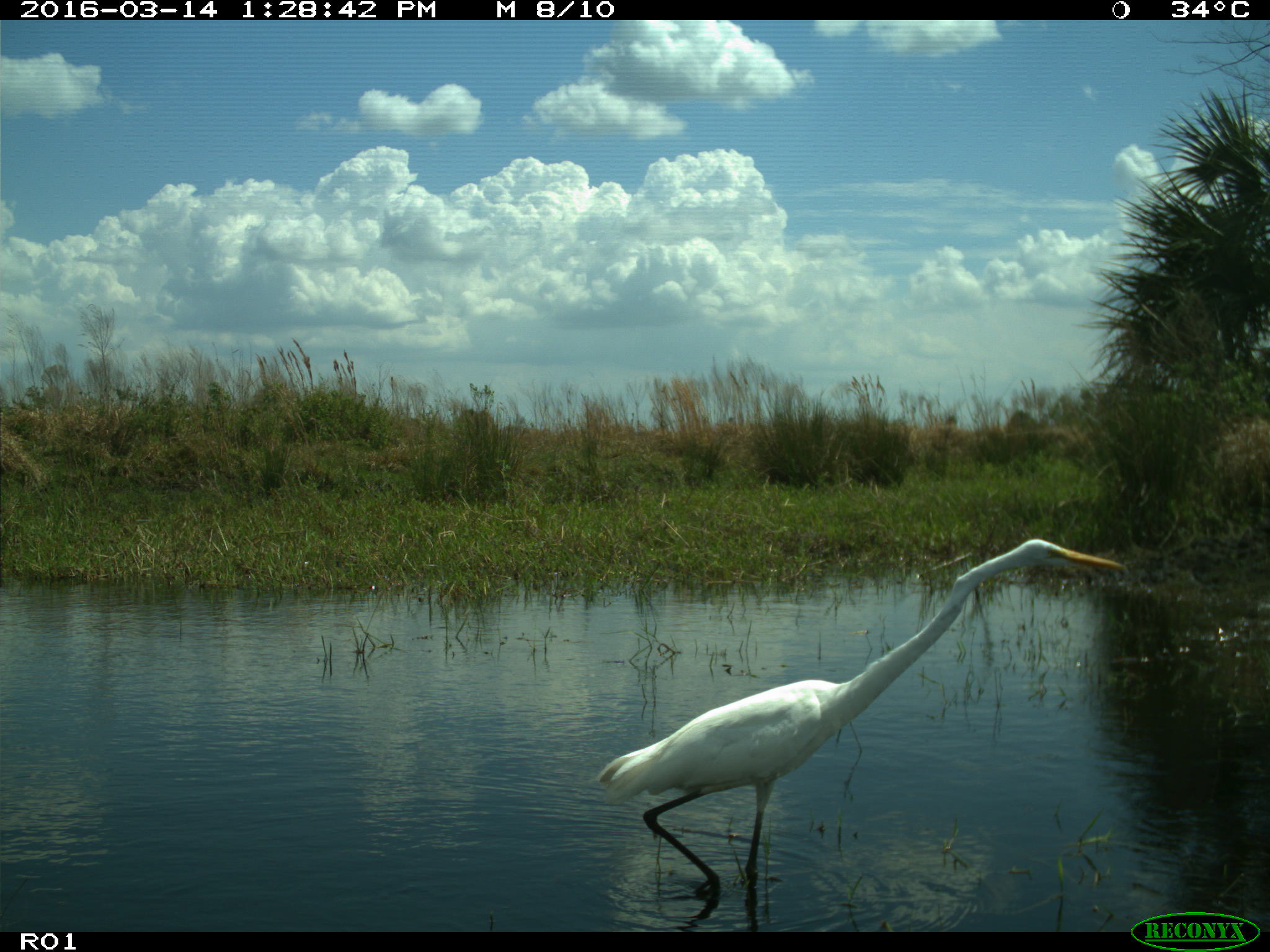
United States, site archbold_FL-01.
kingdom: Animalia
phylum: Chordata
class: Aves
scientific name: Aves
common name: birds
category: unidentified bird